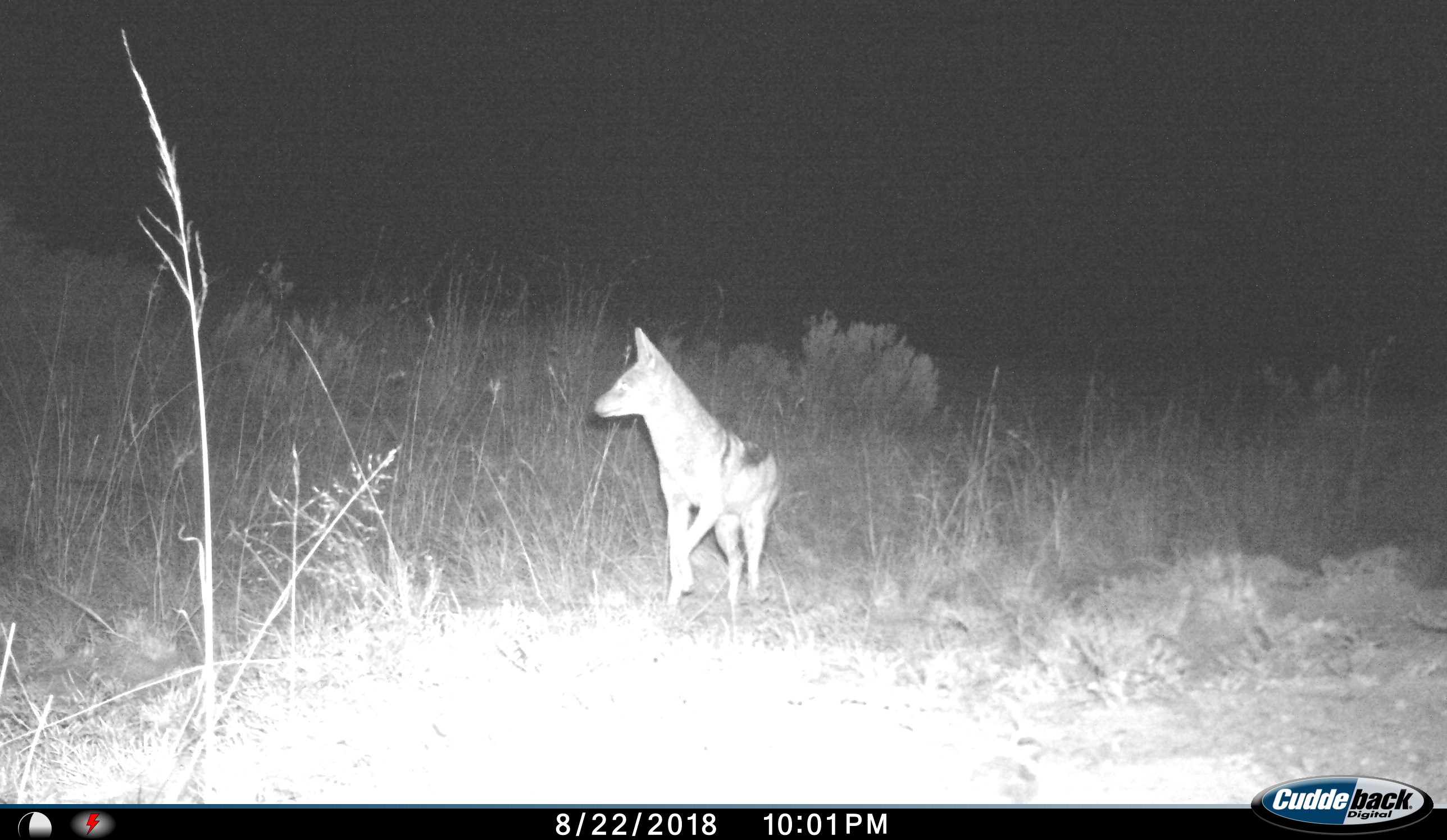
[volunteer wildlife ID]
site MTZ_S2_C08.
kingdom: Animalia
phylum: Chordata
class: Mammalia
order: Carnivora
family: Canidae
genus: Lupulella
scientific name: Lupulella mesomelas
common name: black-backed jackal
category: jackalblackbacked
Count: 1.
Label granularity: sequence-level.